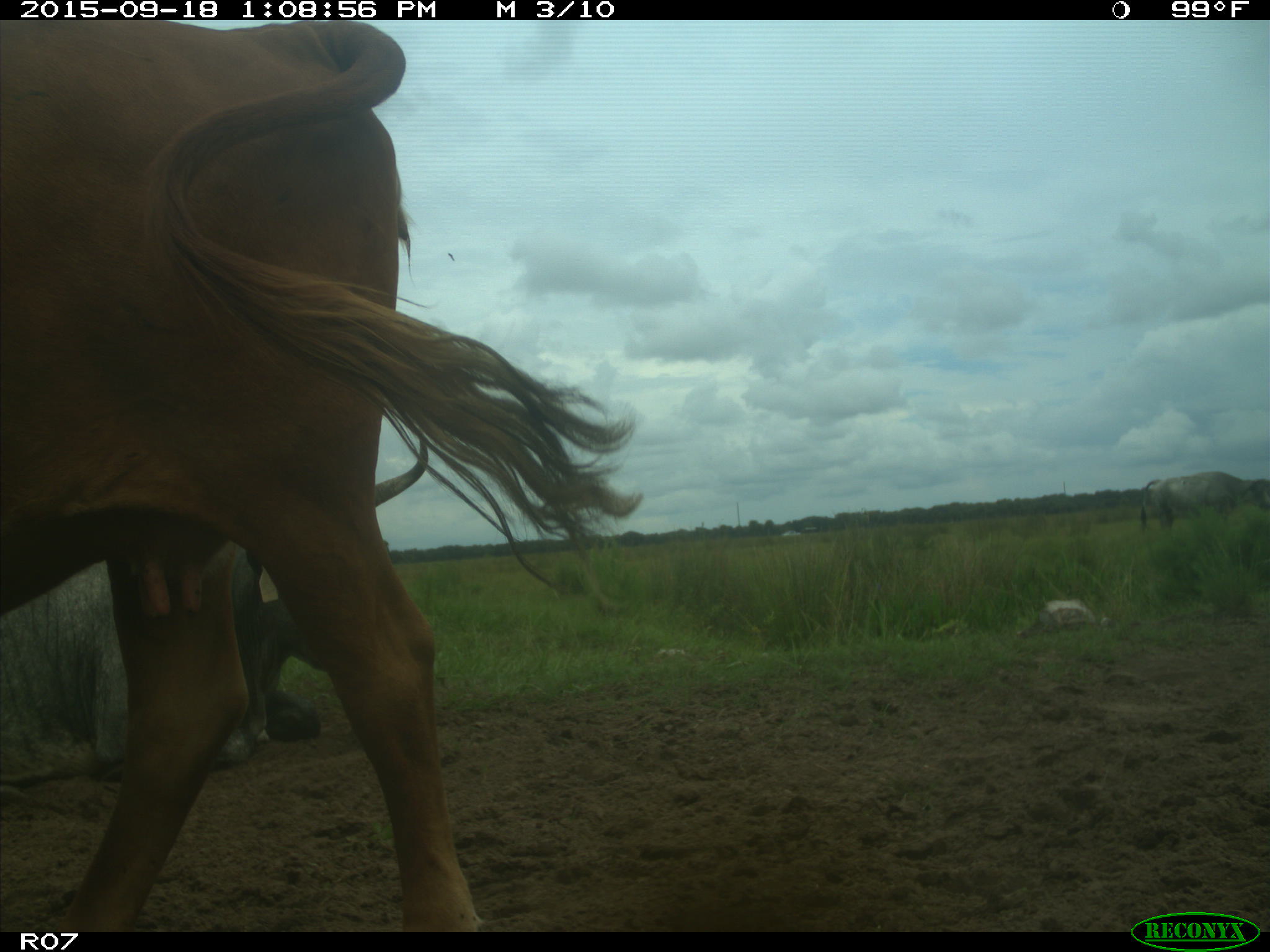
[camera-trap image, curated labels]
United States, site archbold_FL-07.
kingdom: Animalia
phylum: Chordata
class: Mammalia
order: Artiodactyla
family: Bovidae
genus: Bos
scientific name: Bos taurus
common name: domestic cow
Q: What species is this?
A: Bos taurus (domestic cow).